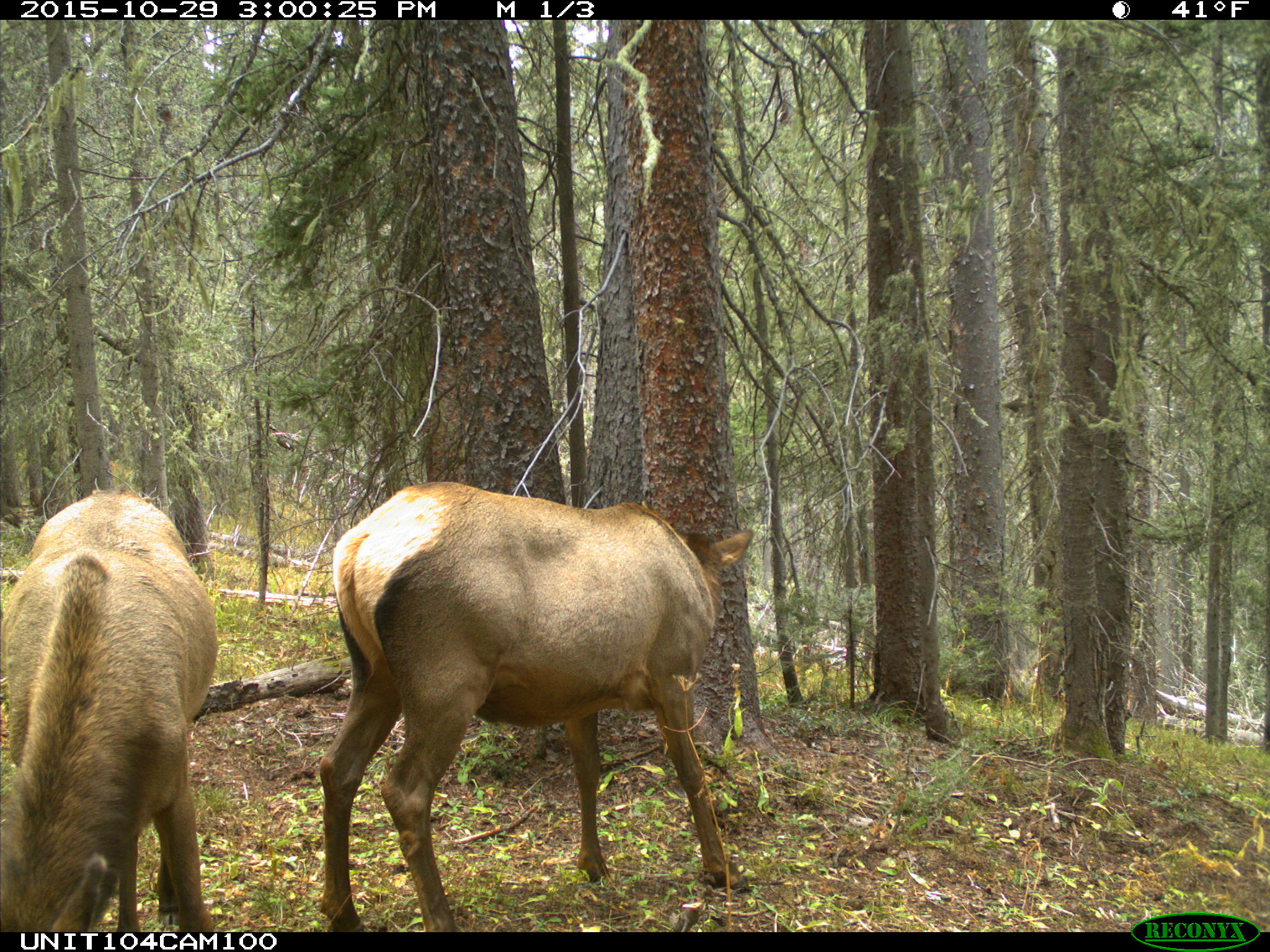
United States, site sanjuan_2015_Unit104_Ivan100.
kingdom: Animalia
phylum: Chordata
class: Mammalia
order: Artiodactyla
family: Cervidae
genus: Cervus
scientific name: Cervus elaphus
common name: red deer